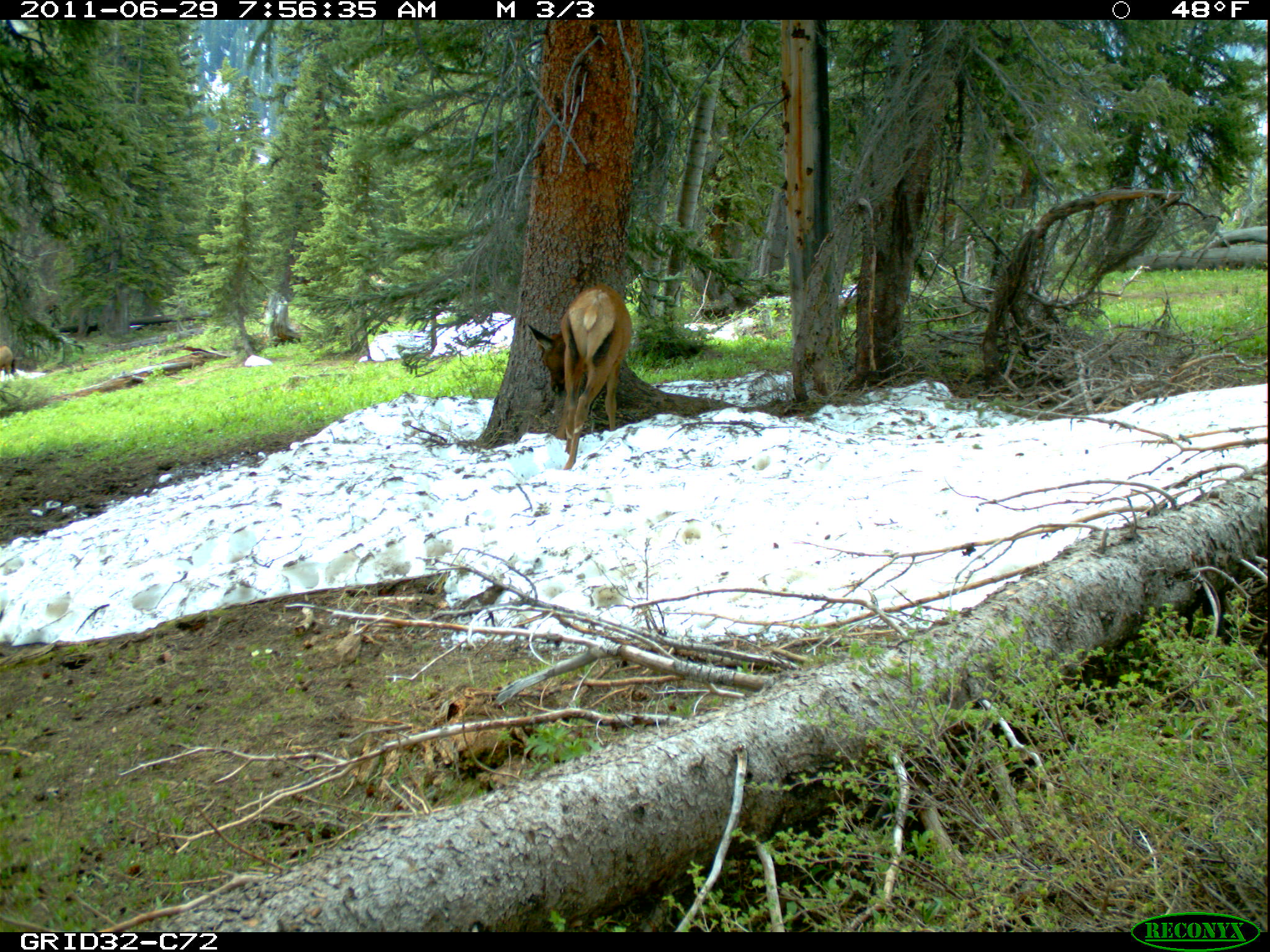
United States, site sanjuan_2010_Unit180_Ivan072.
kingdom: Animalia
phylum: Chordata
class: Mammalia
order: Artiodactyla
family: Cervidae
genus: Cervus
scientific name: Cervus elaphus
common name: red deer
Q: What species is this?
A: Cervus elaphus (red deer).